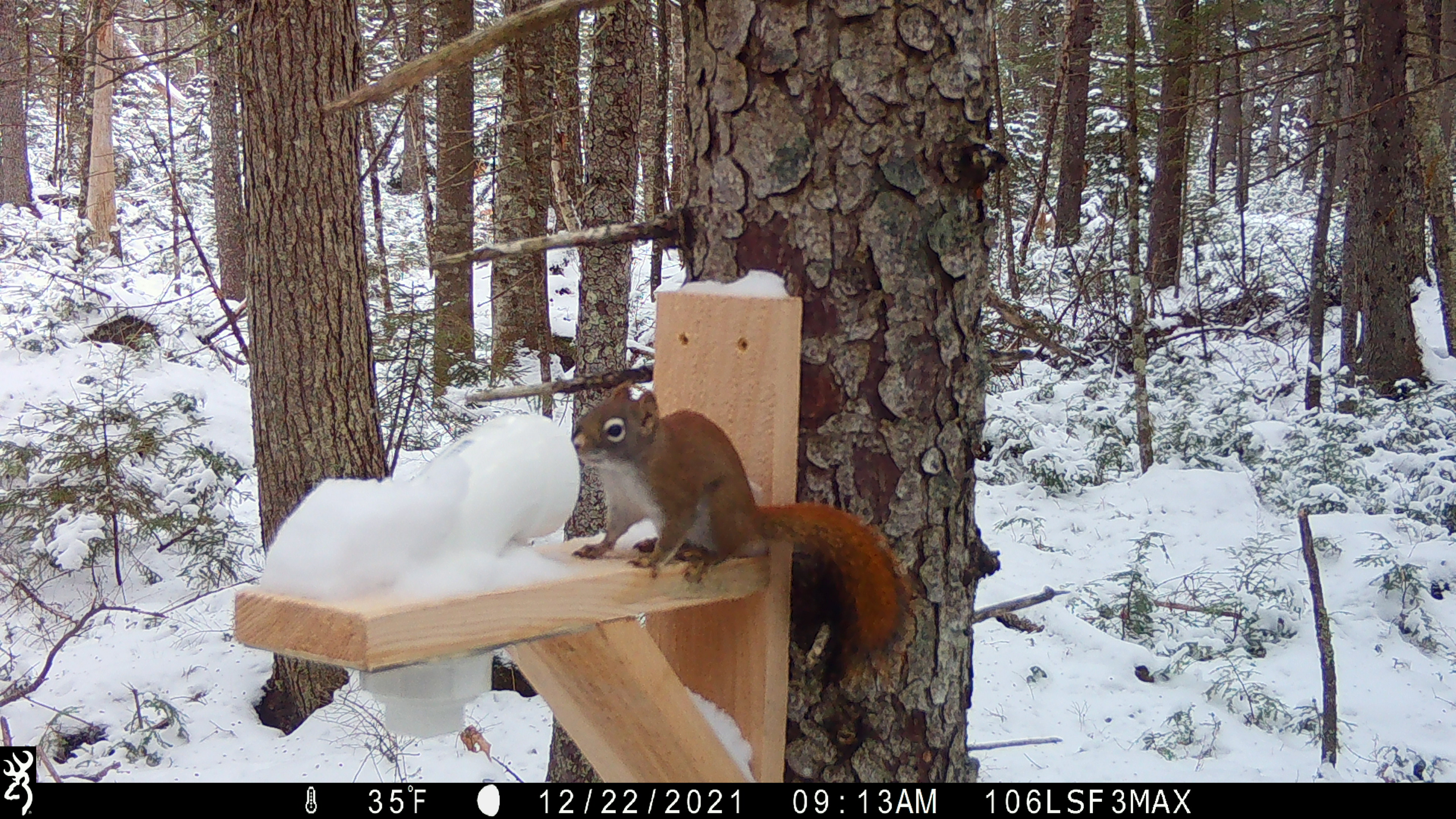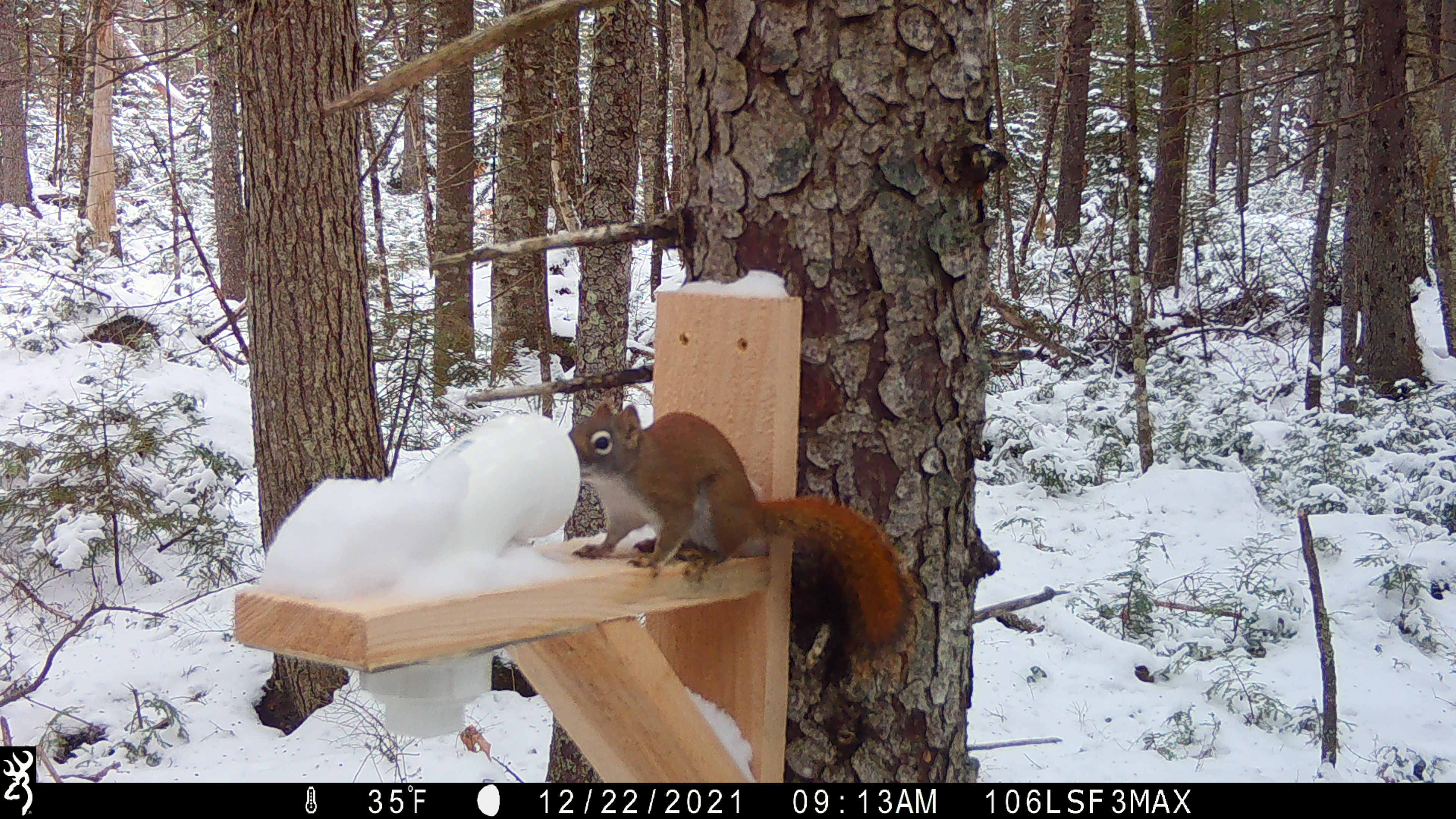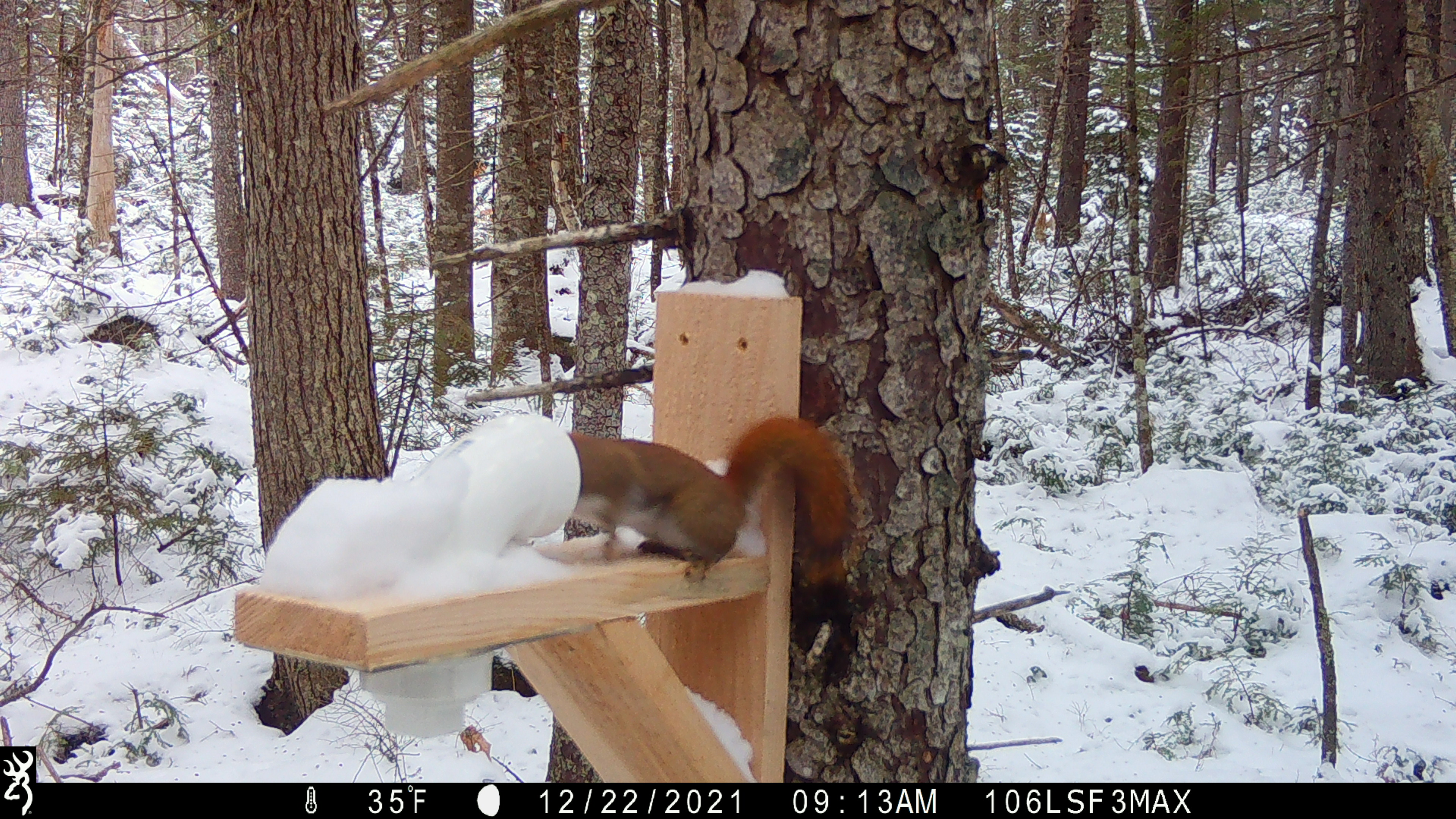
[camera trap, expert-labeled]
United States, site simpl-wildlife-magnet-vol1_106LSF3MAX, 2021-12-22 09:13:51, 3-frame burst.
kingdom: Animalia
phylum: Chordata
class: Mammalia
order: Rodentia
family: Sciuridae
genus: Tamiasciurus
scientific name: Tamiasciurus hudsonicus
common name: red squirrel